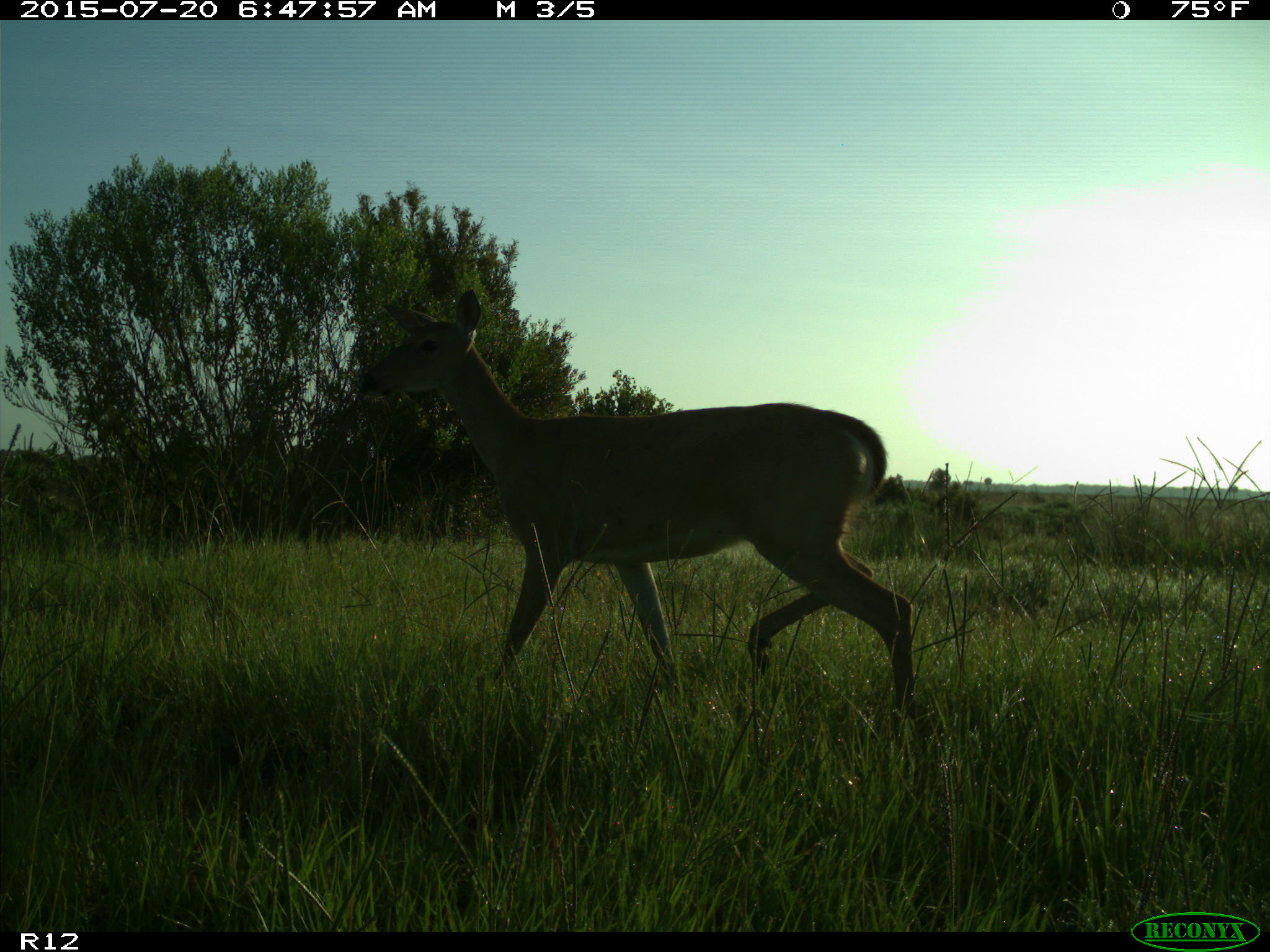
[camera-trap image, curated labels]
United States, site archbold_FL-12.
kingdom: Animalia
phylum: Chordata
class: Mammalia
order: Artiodactyla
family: Cervidae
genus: Odocoileus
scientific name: Odocoileus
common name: deer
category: unidentified deer